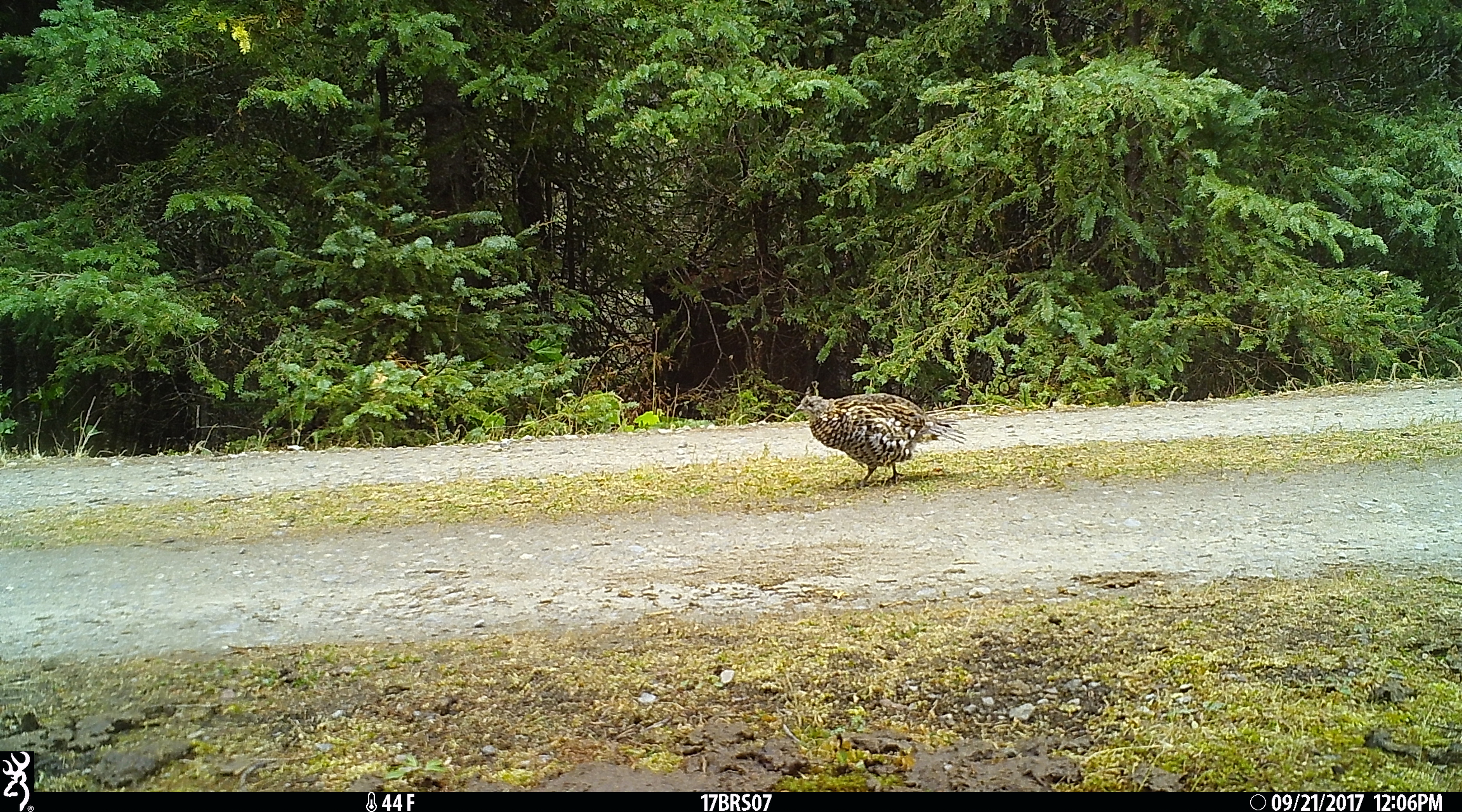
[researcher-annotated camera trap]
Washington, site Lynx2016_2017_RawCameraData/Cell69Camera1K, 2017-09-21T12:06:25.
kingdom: Animalia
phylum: Chordata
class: Aves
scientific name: Aves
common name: birds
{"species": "Aves (birds)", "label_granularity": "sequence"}